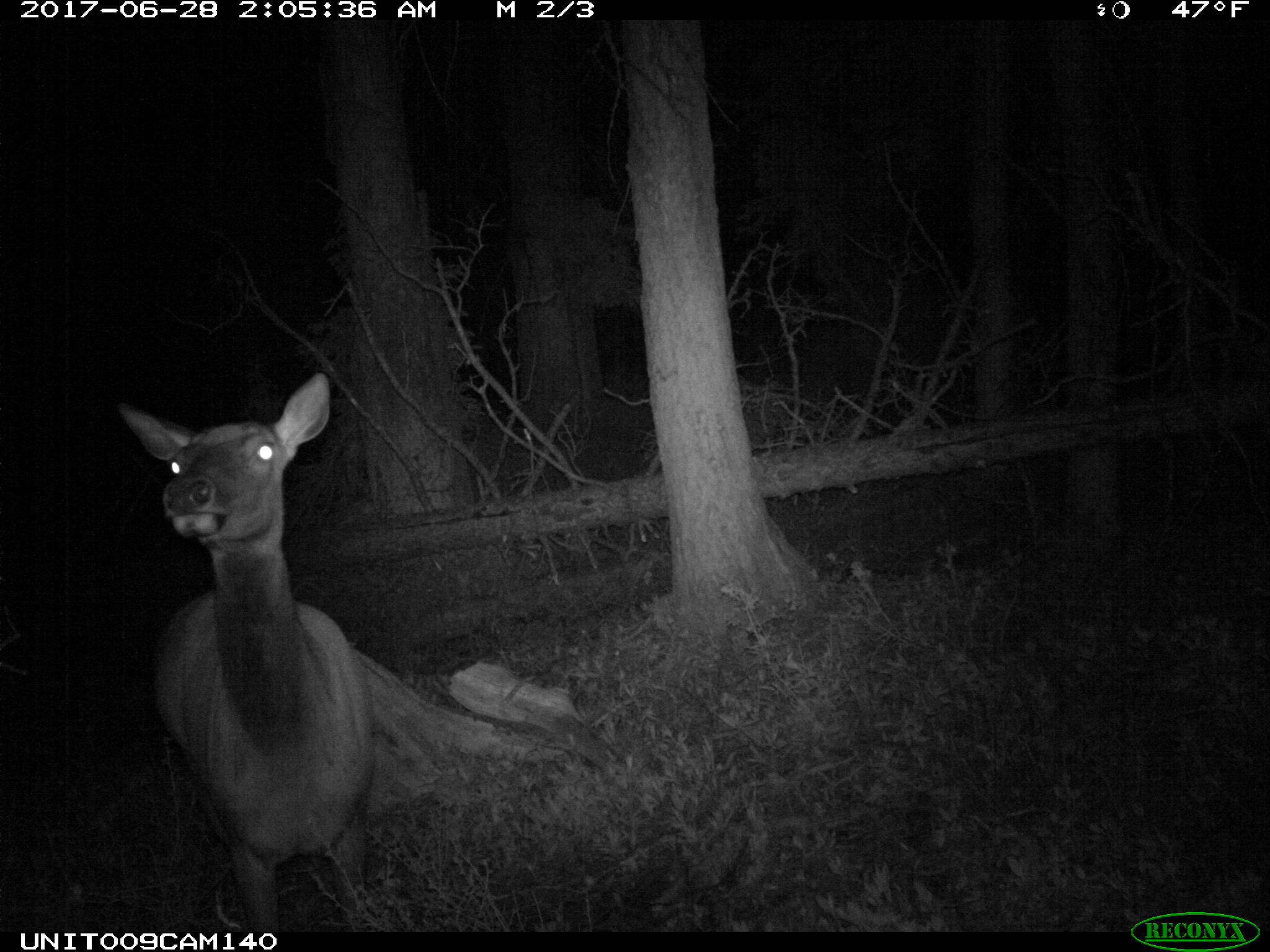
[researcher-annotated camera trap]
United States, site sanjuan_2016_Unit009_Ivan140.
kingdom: Animalia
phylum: Chordata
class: Mammalia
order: Artiodactyla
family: Cervidae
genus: Cervus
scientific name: Cervus elaphus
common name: red deer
Cervus elaphus (red deer).